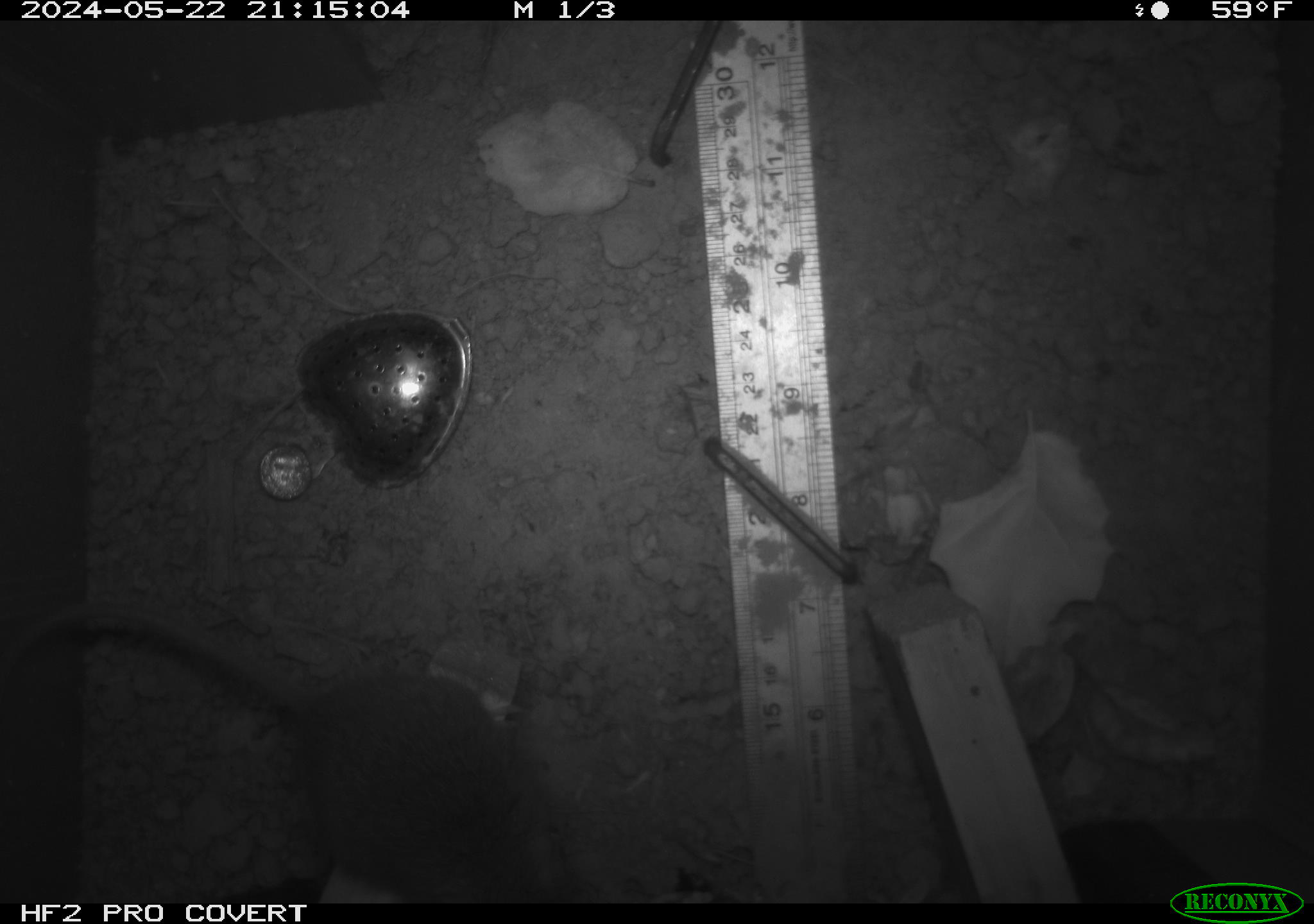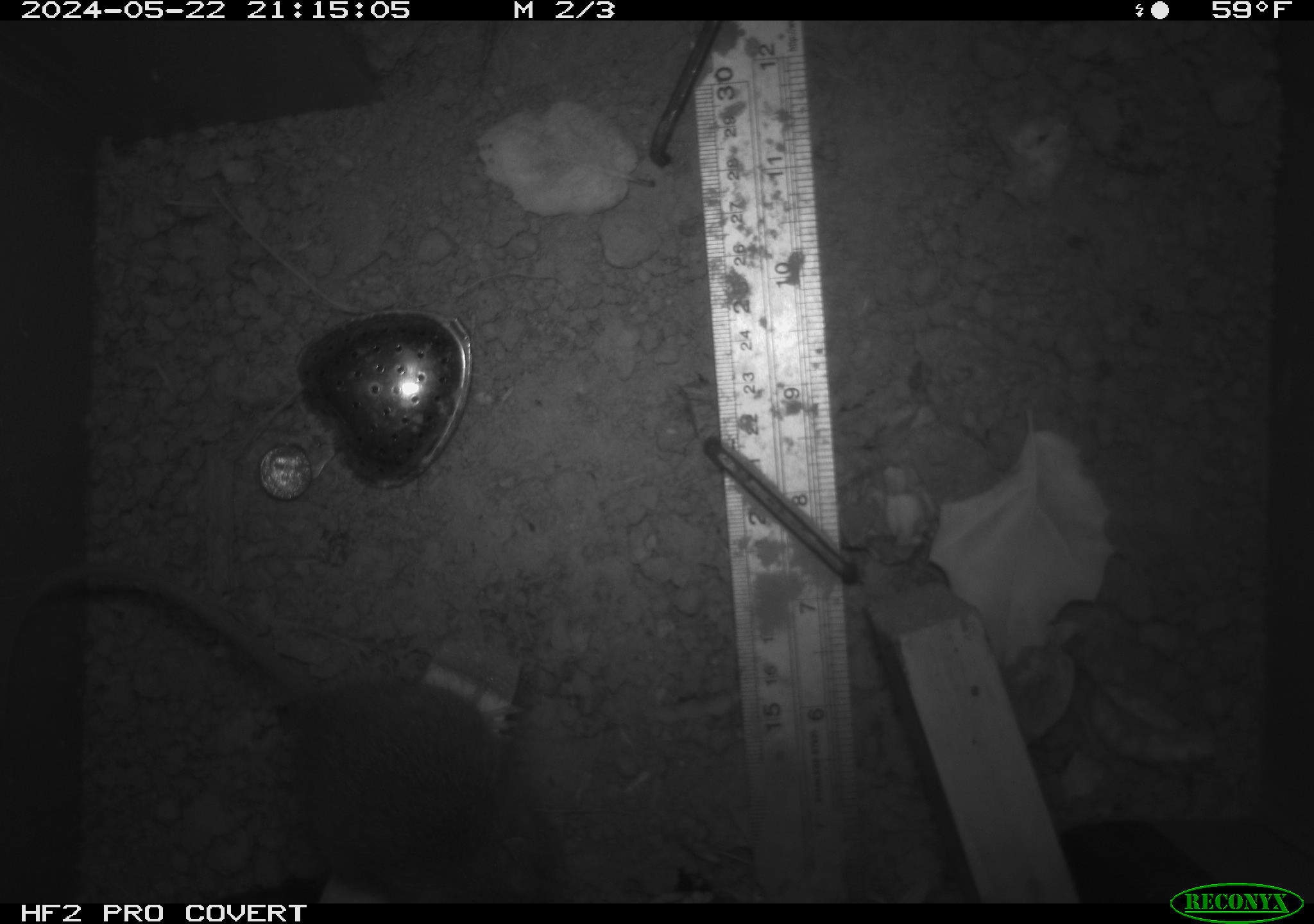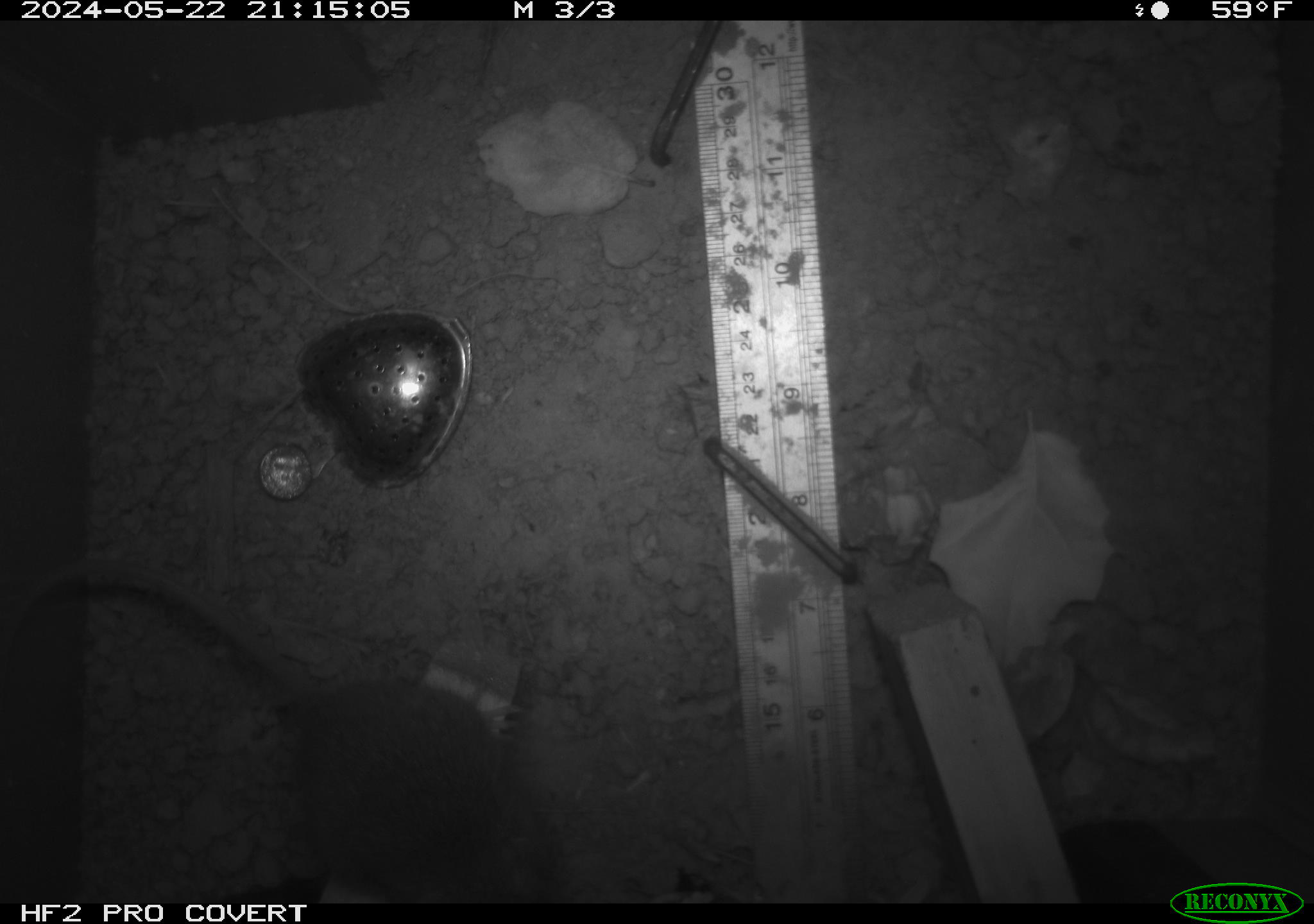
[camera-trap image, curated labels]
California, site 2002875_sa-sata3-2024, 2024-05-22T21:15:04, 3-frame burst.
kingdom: Animalia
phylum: Chordata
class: Mammalia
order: Rodentia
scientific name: Rodentia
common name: rodent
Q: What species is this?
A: Rodent (Rodentia).